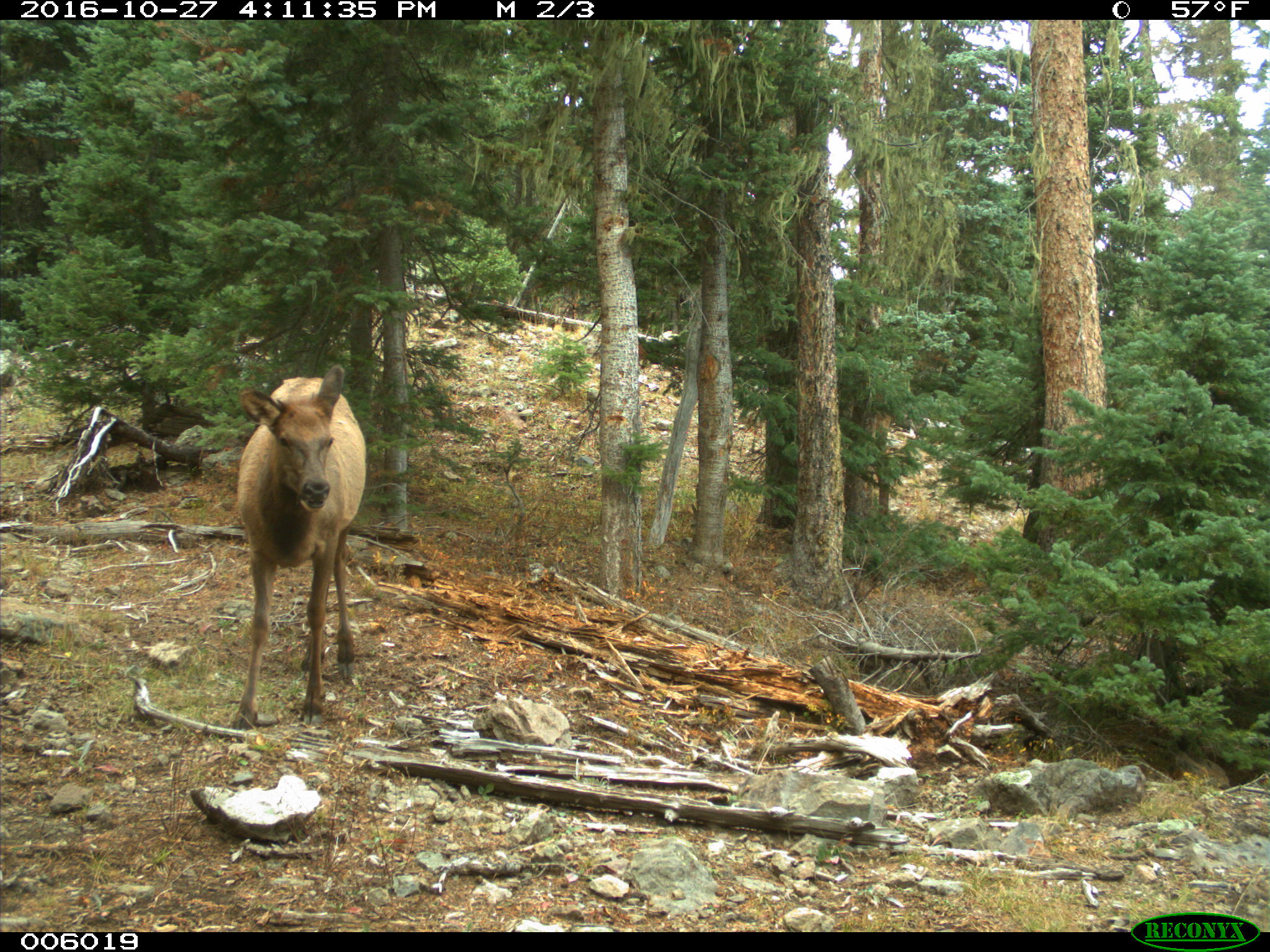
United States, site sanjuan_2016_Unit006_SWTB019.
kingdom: Animalia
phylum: Chordata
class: Mammalia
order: Artiodactyla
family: Cervidae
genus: Cervus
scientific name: Cervus elaphus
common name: red deer